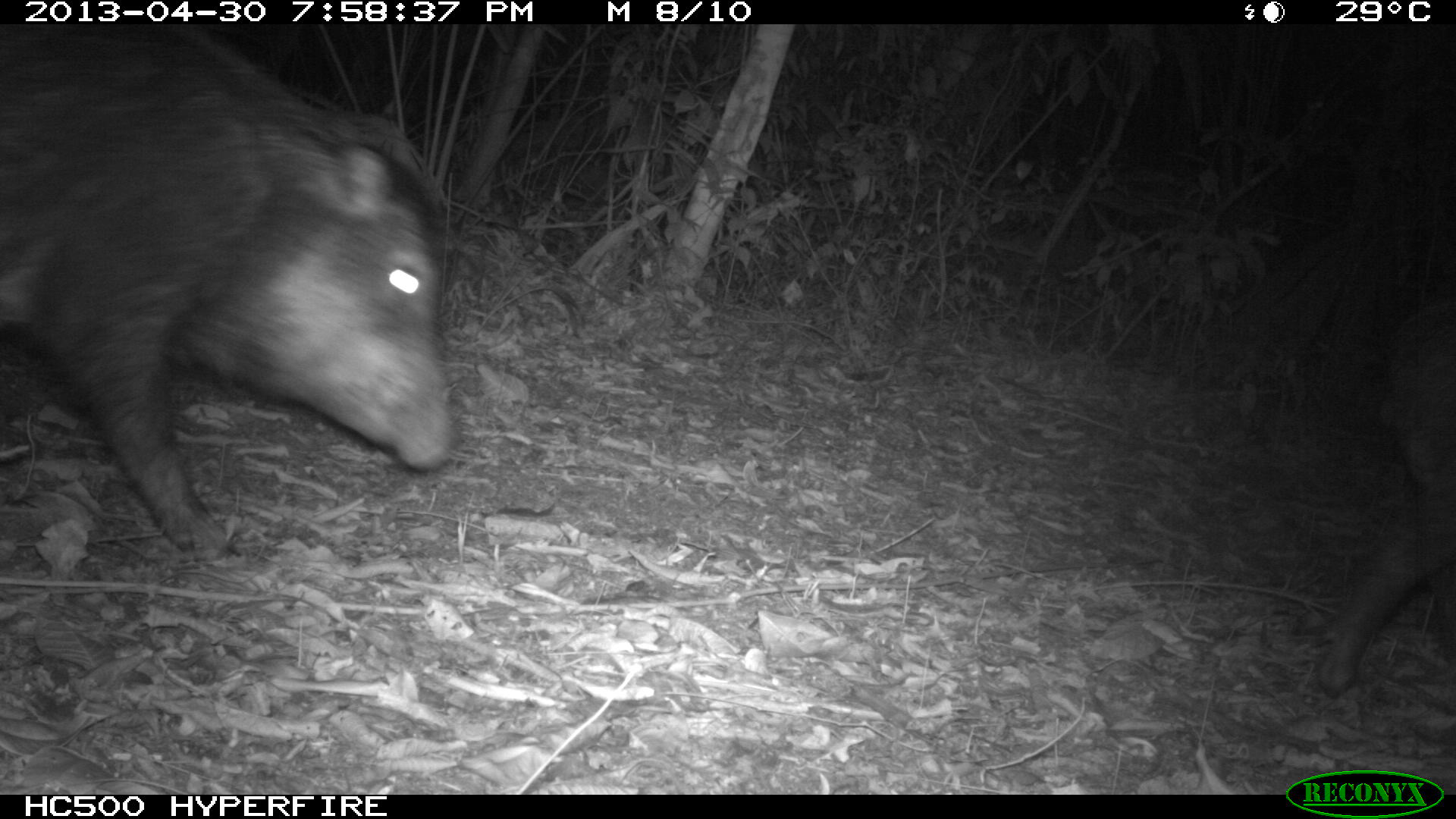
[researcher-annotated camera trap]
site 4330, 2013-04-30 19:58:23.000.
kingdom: Animalia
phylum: Chordata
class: Mammalia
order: Artiodactyla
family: Tayassuidae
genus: Tayassu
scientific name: Tayassu pecari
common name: white-lipped peccary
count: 6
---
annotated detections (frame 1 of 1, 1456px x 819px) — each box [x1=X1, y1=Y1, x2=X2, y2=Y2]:
tayassu pecari: [x1=1, y1=25, x2=456, y2=566]; [x1=1317, y1=280, x2=1456, y2=701]